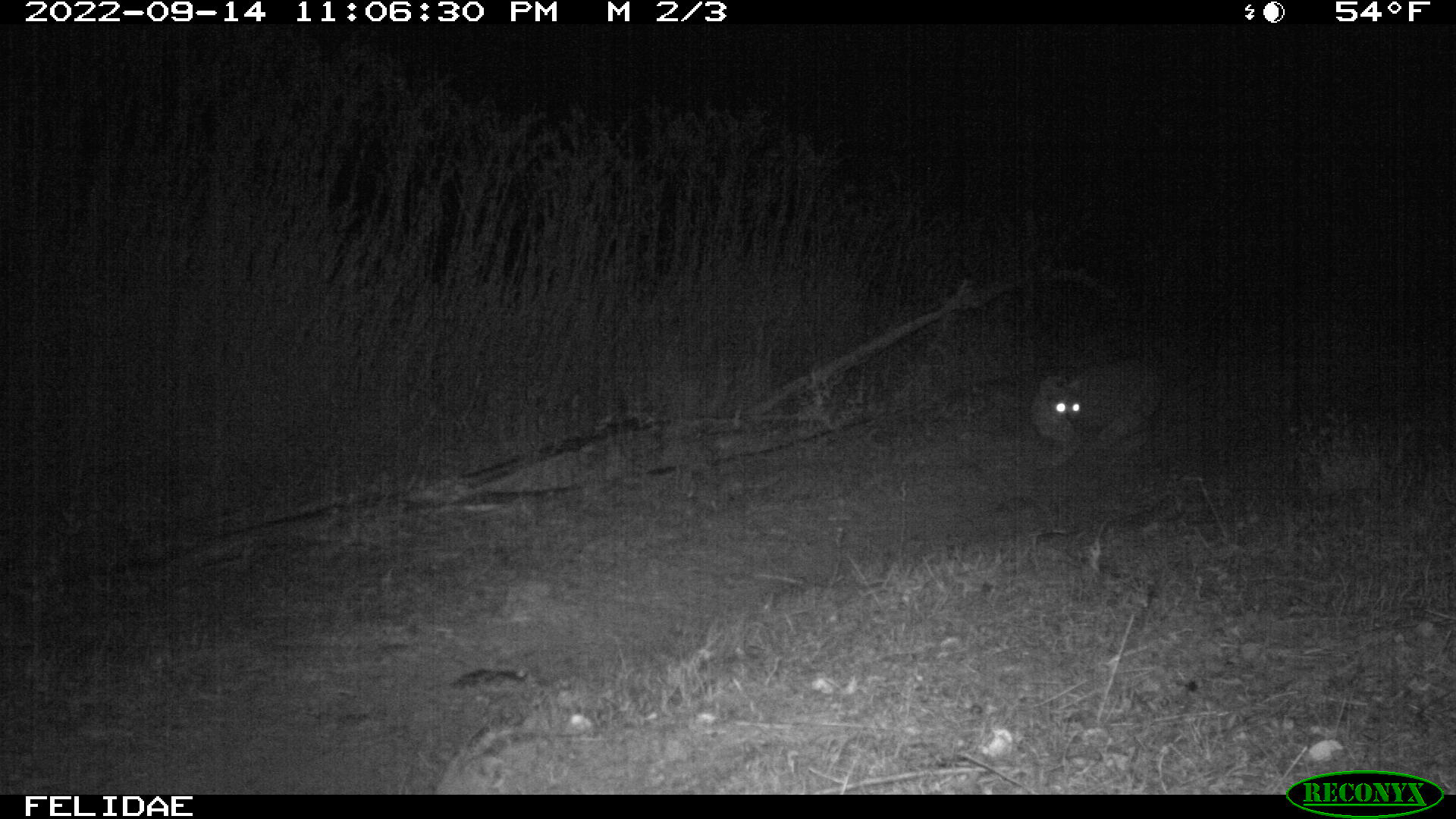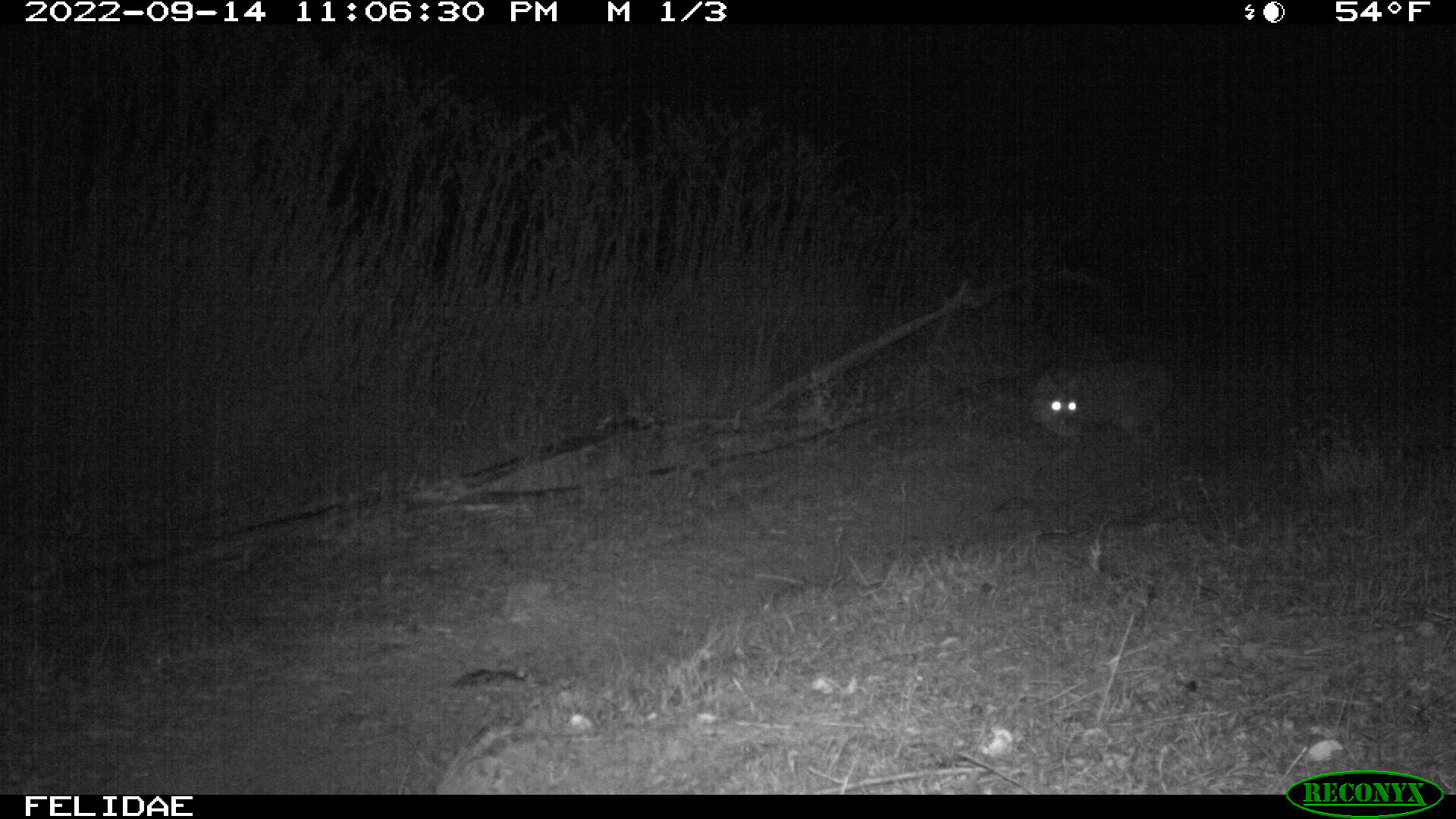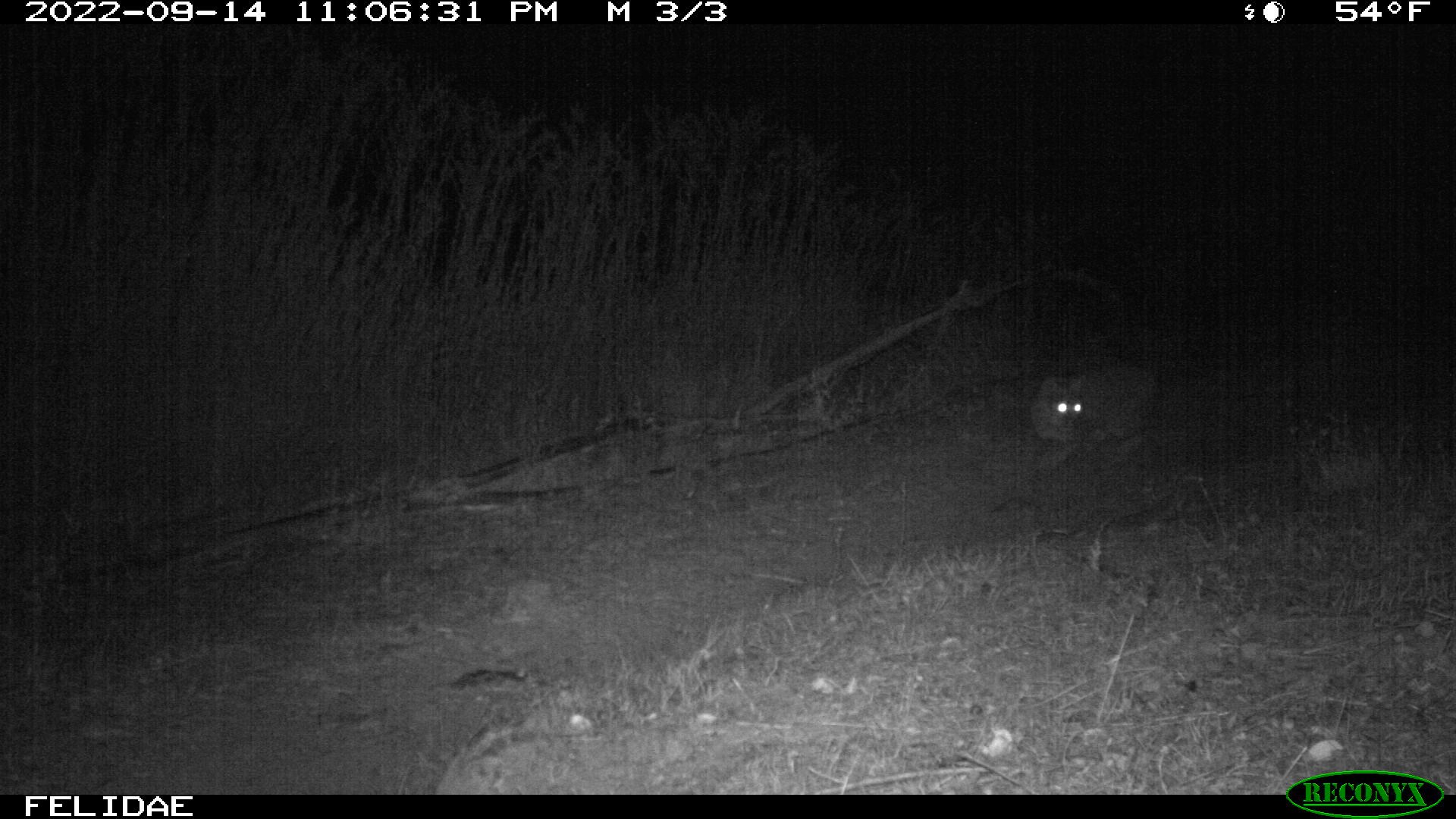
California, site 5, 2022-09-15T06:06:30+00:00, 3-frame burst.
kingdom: Animalia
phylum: Chordata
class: Mammalia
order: Carnivora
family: Felidae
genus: Lynx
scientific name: Lynx rufus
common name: bobcat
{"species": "bobcat (Lynx rufus)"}